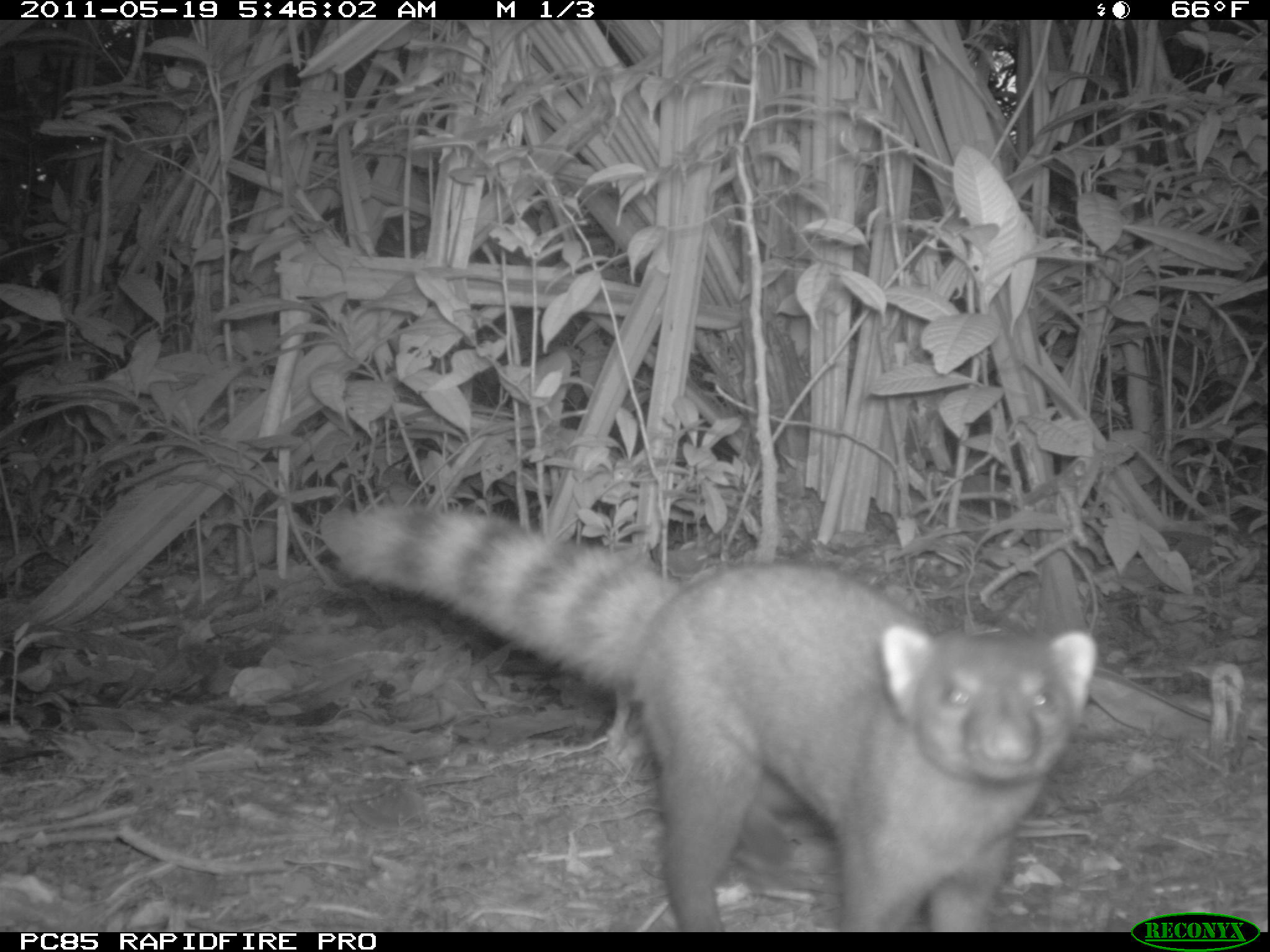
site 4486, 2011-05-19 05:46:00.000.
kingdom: Animalia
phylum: Chordata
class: Mammalia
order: Carnivora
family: Eupleridae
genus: Galidia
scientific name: Galidia elegans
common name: ring-tailed vontsira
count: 1